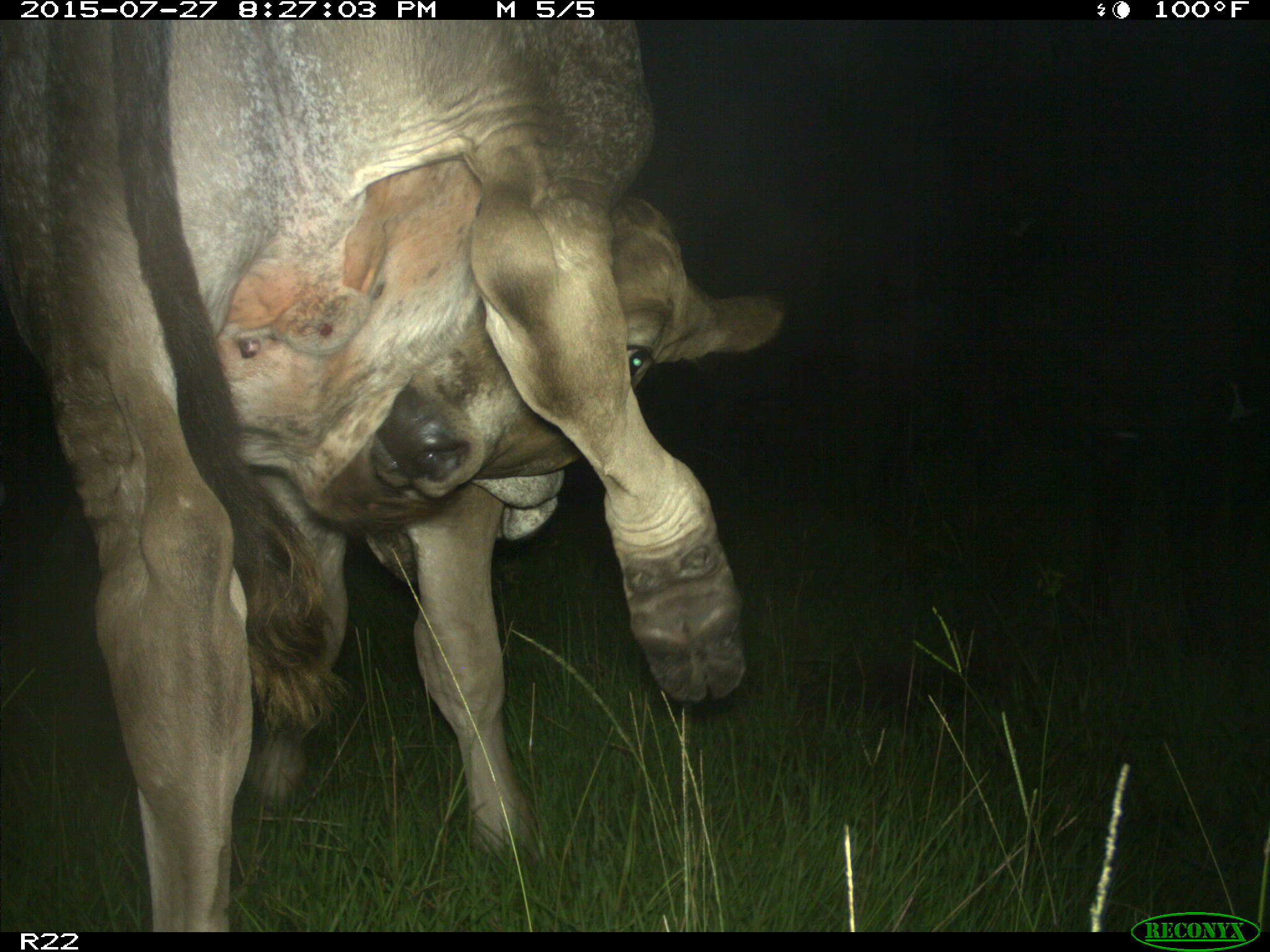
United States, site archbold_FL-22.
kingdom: Animalia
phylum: Chordata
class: Mammalia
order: Artiodactyla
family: Bovidae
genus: Bos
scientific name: Bos taurus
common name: domestic cow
Bos taurus (domestic cow).